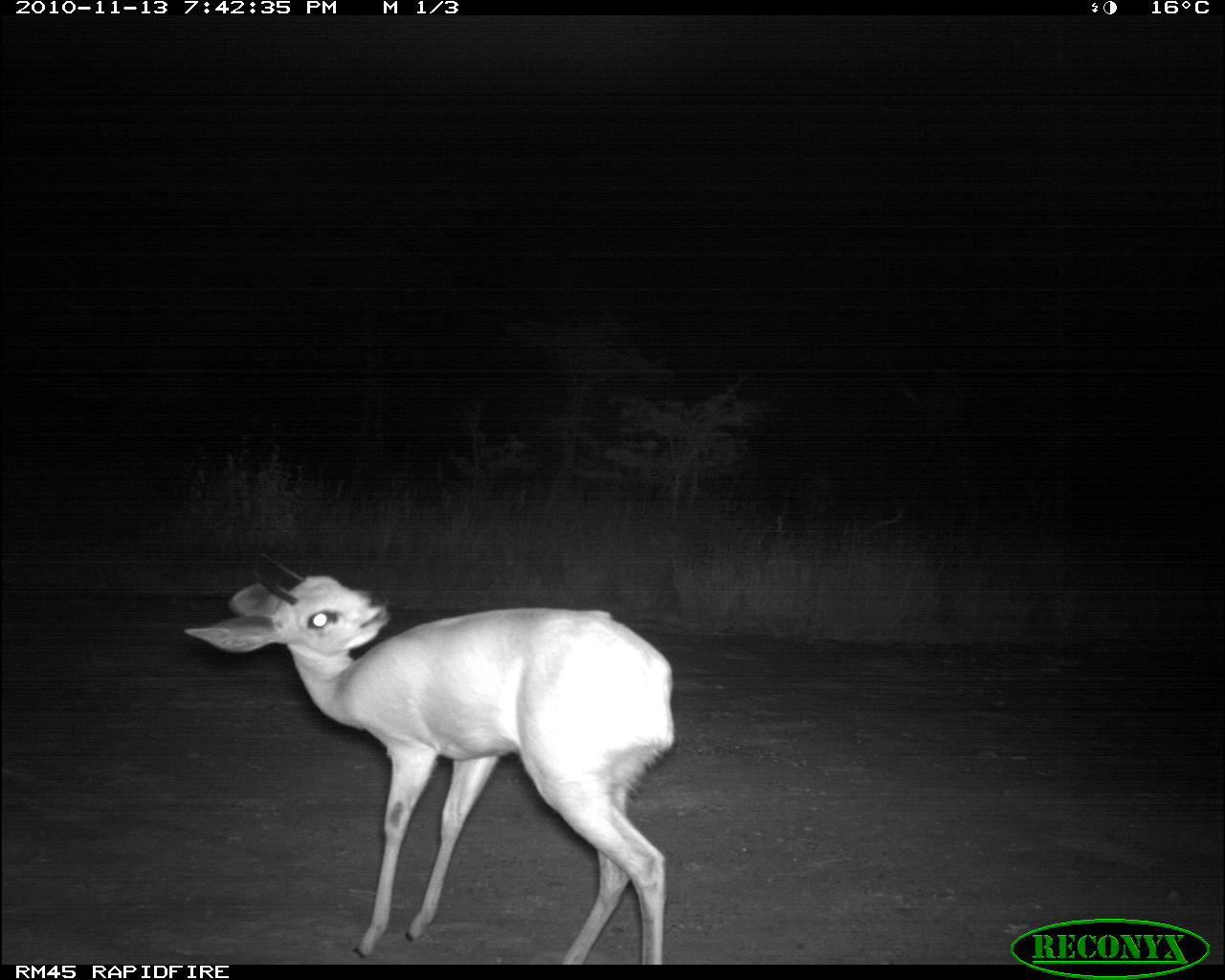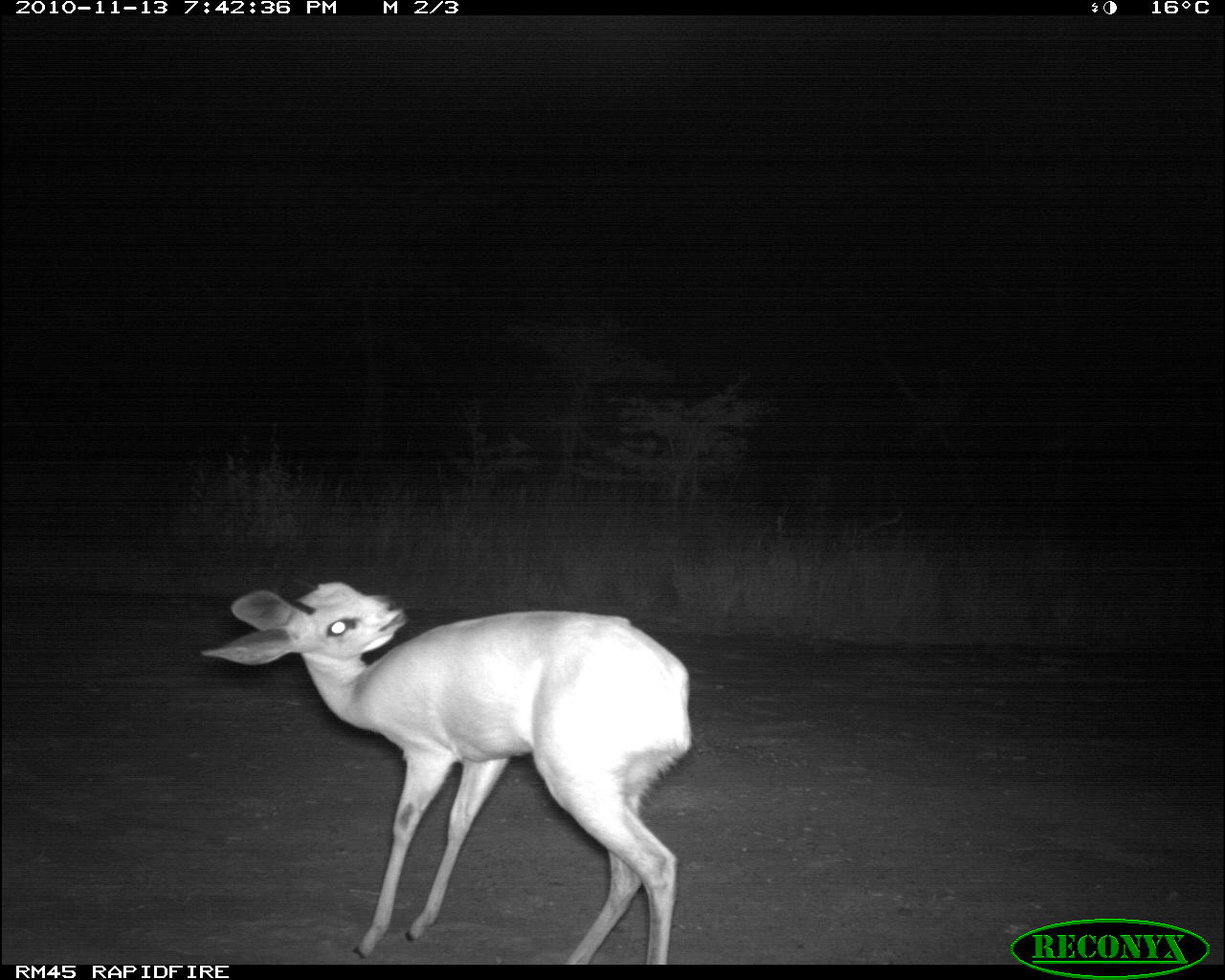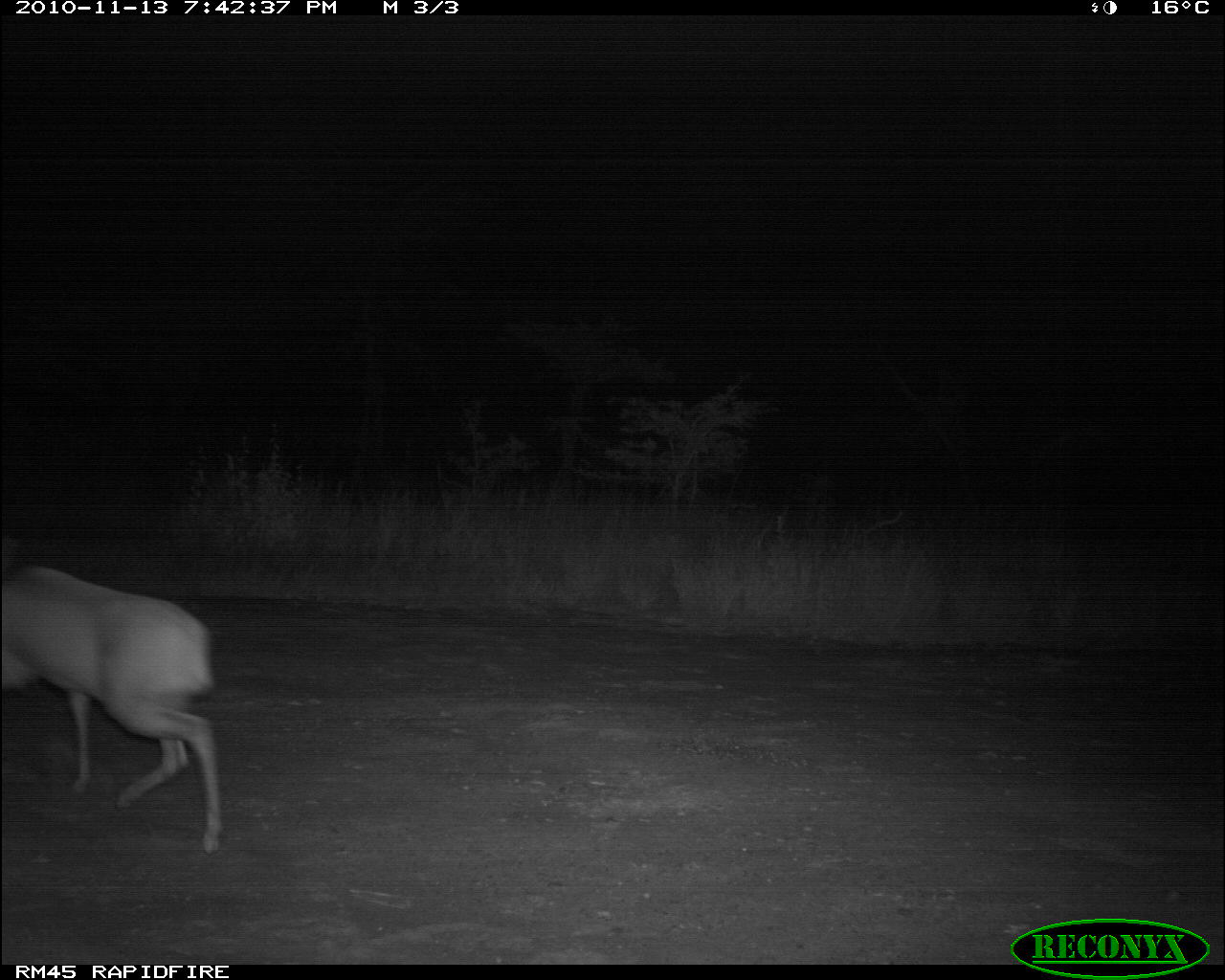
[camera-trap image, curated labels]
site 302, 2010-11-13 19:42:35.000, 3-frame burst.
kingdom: Animalia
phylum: Chordata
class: Mammalia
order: Artiodactyla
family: Bovidae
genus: Raphicerus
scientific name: Raphicerus campestris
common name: steenbok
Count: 1.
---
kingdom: Animalia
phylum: Chordata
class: Mammalia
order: Artiodactyla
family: Bovidae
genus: Madoqua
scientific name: Madoqua guentheri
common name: günther's dik-dik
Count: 1.